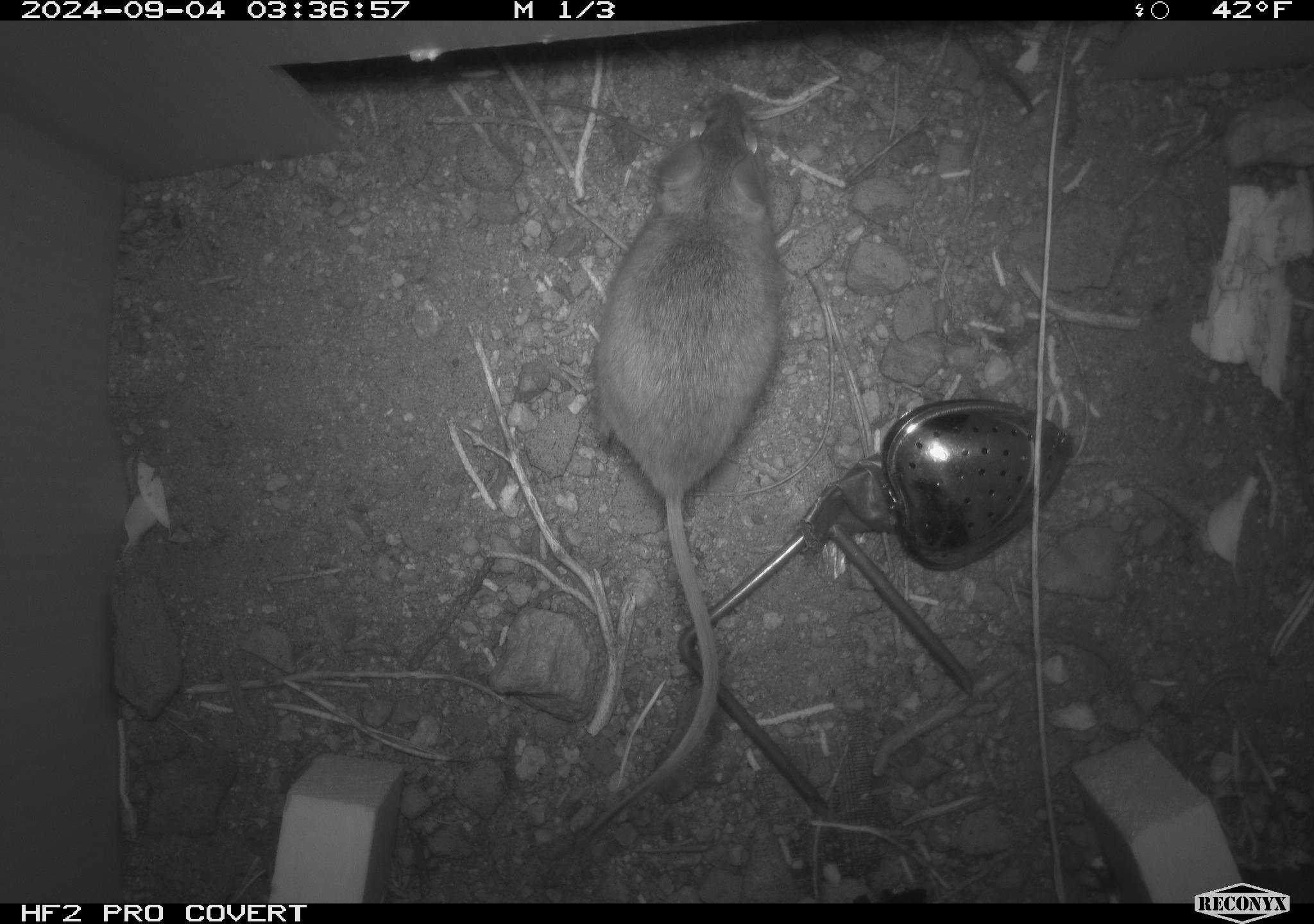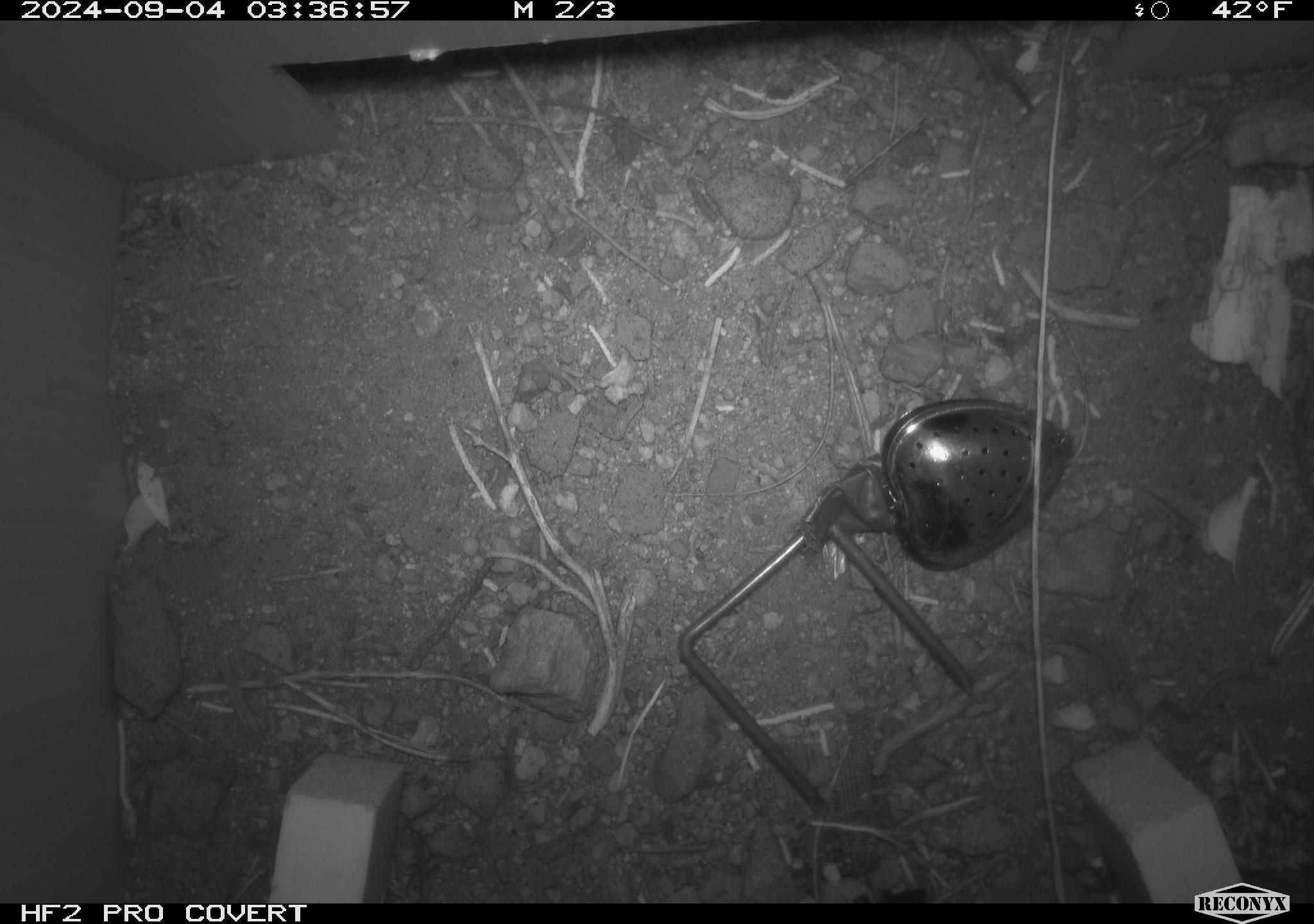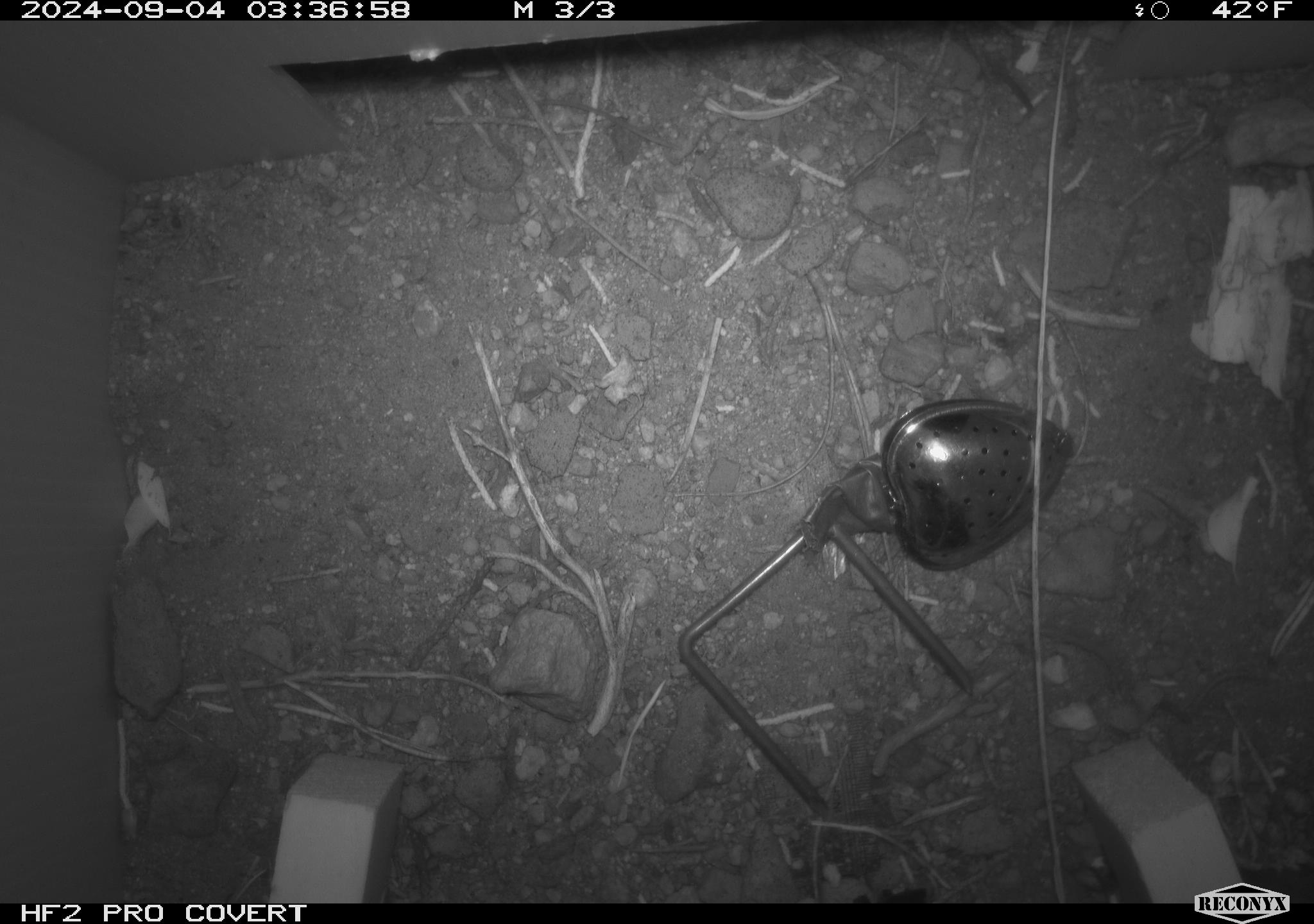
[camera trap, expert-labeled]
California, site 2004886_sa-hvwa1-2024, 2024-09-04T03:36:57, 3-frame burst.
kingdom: Animalia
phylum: Chordata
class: Mammalia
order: Rodentia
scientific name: Rodentia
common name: mouse species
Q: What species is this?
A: Mouse species (Rodentia).